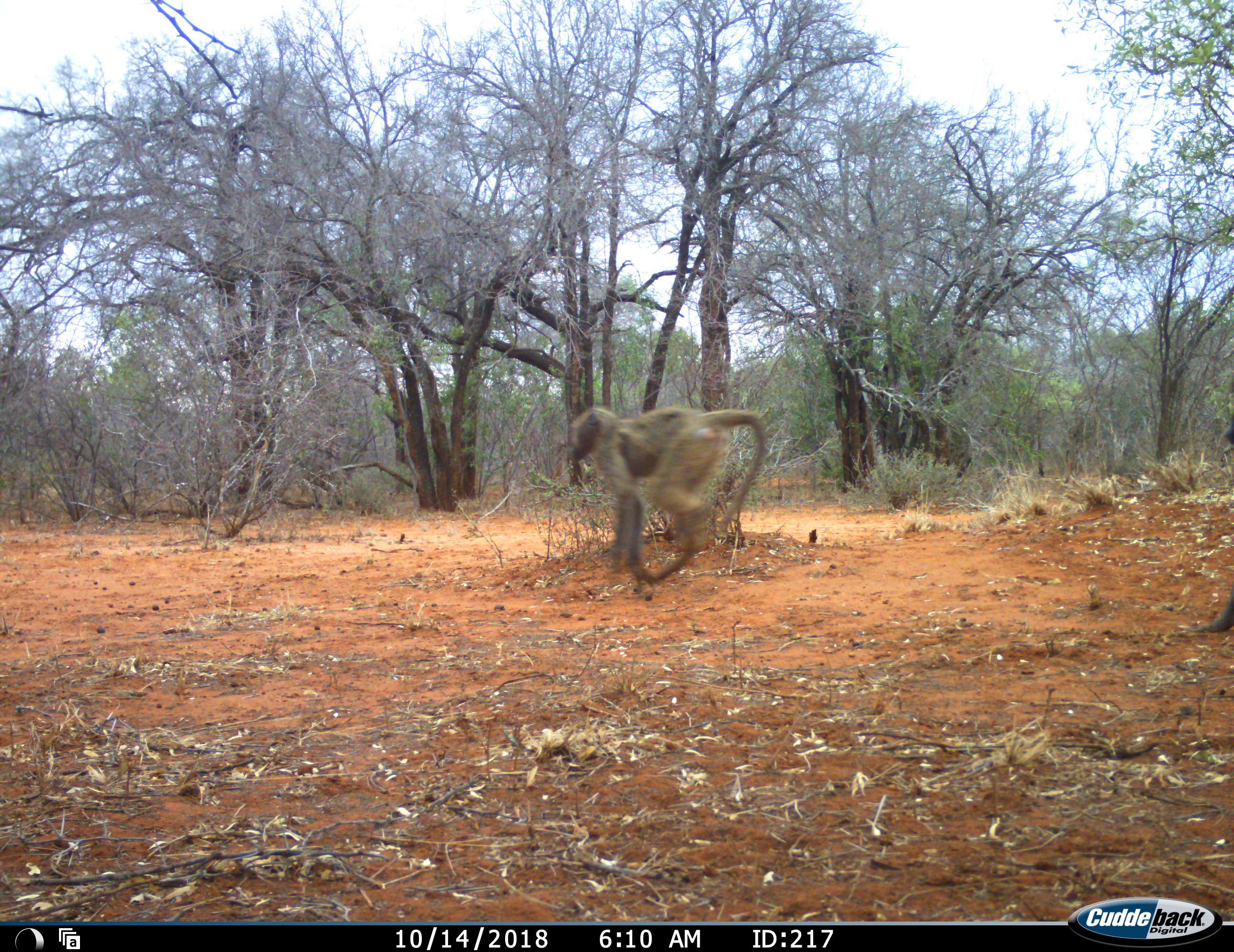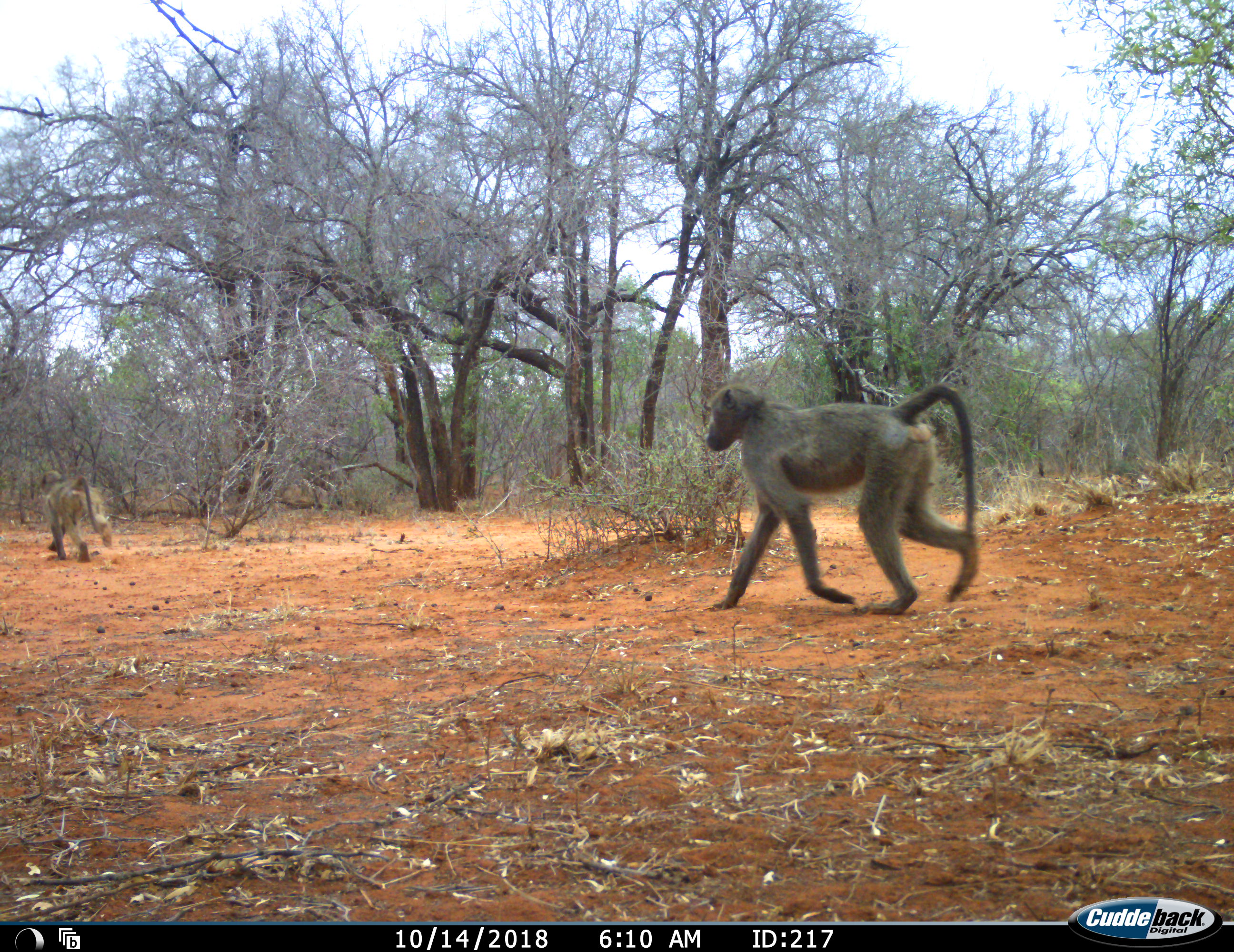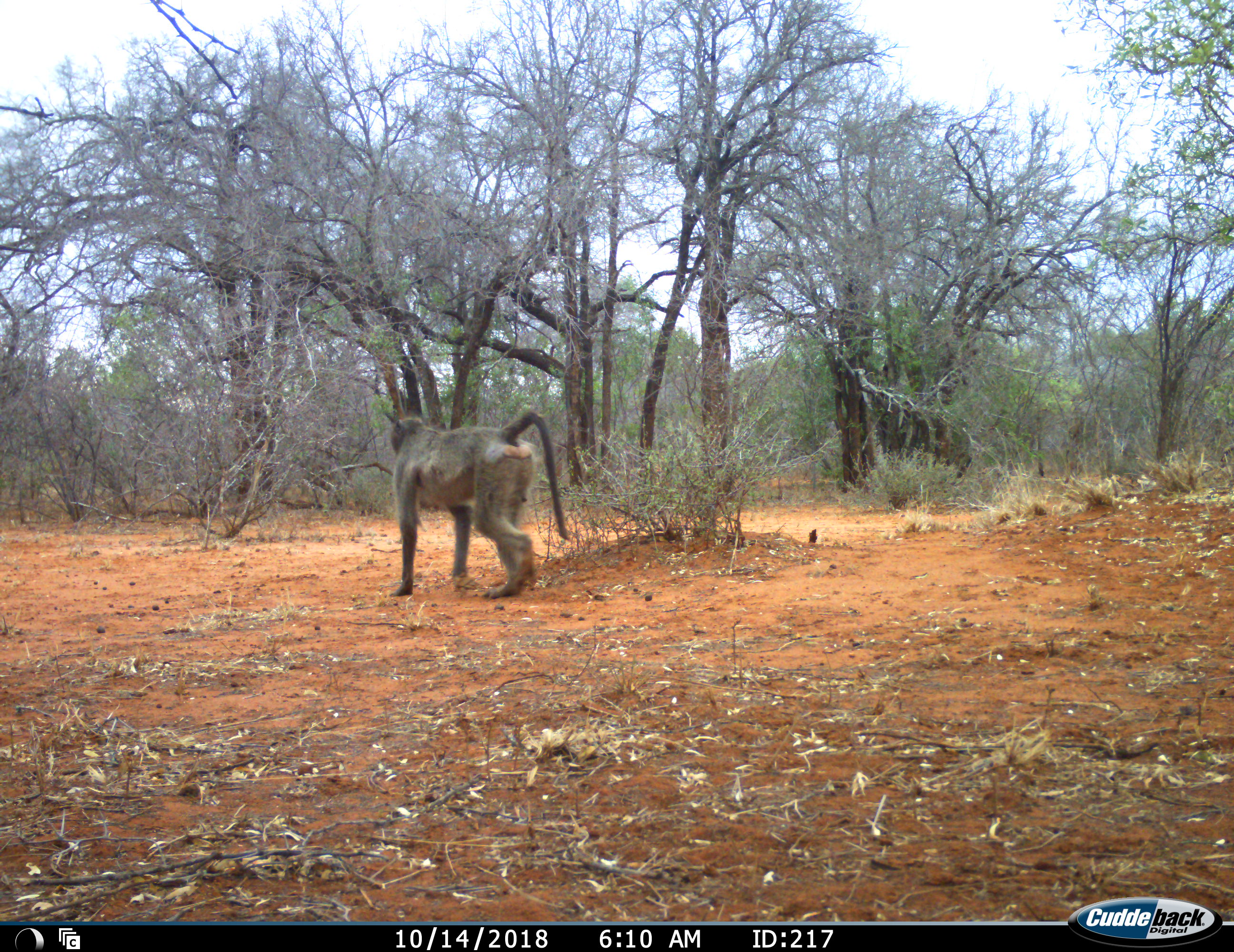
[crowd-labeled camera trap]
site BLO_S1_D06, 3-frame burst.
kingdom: Animalia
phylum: Chordata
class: Mammalia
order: Primates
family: Cercopithecidae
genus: Papio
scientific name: Papio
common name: baboon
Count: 2.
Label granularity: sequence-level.